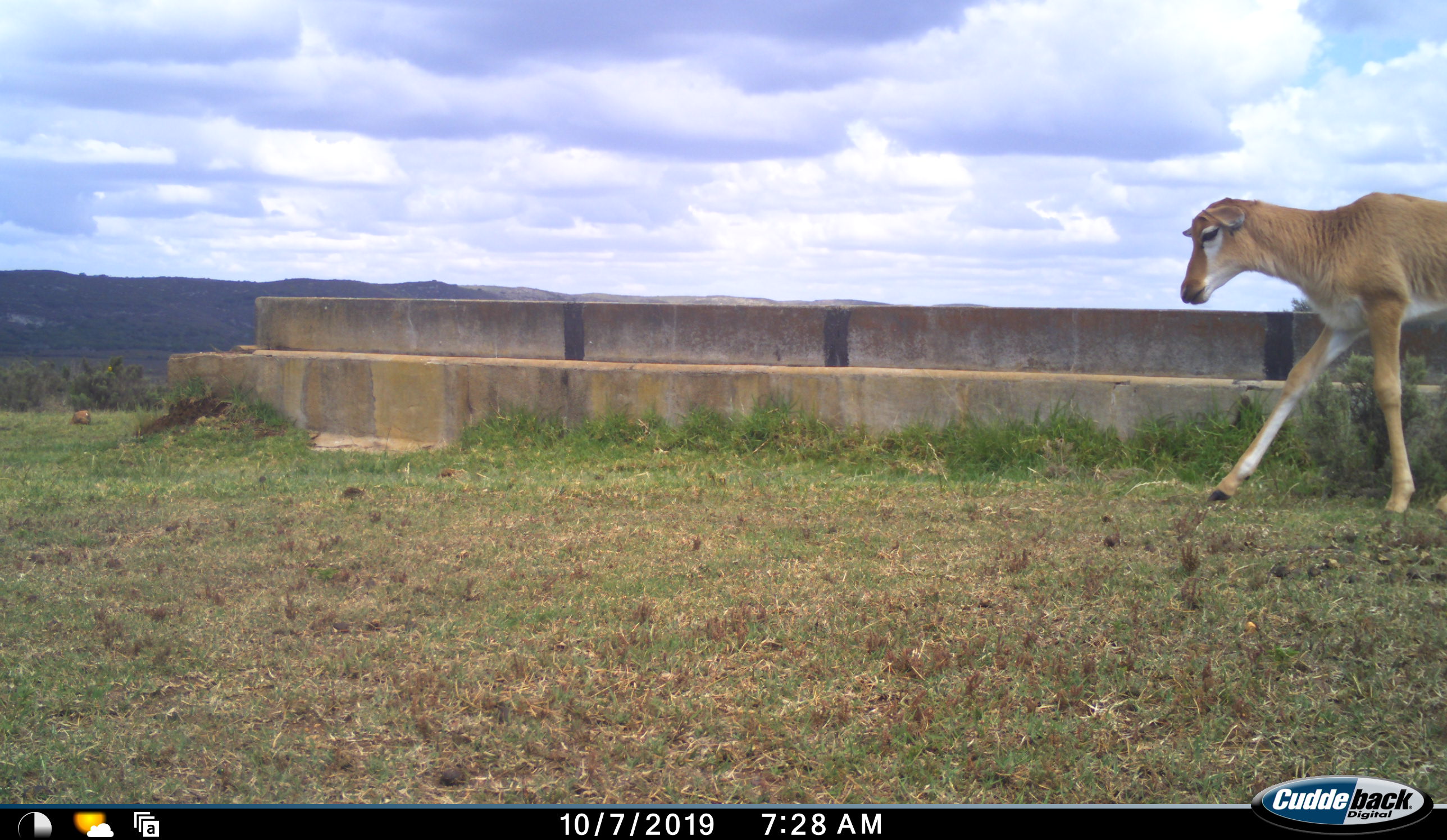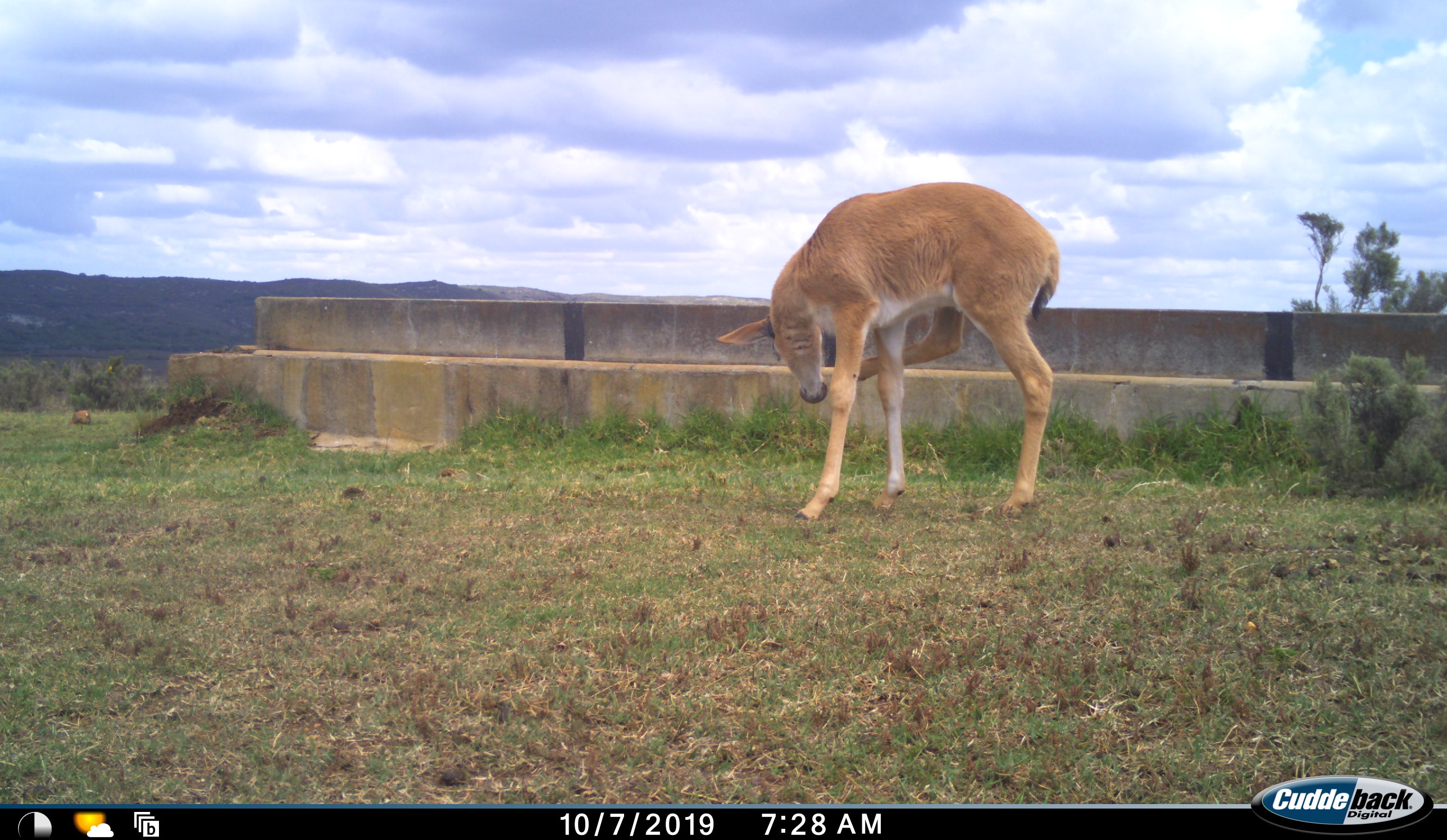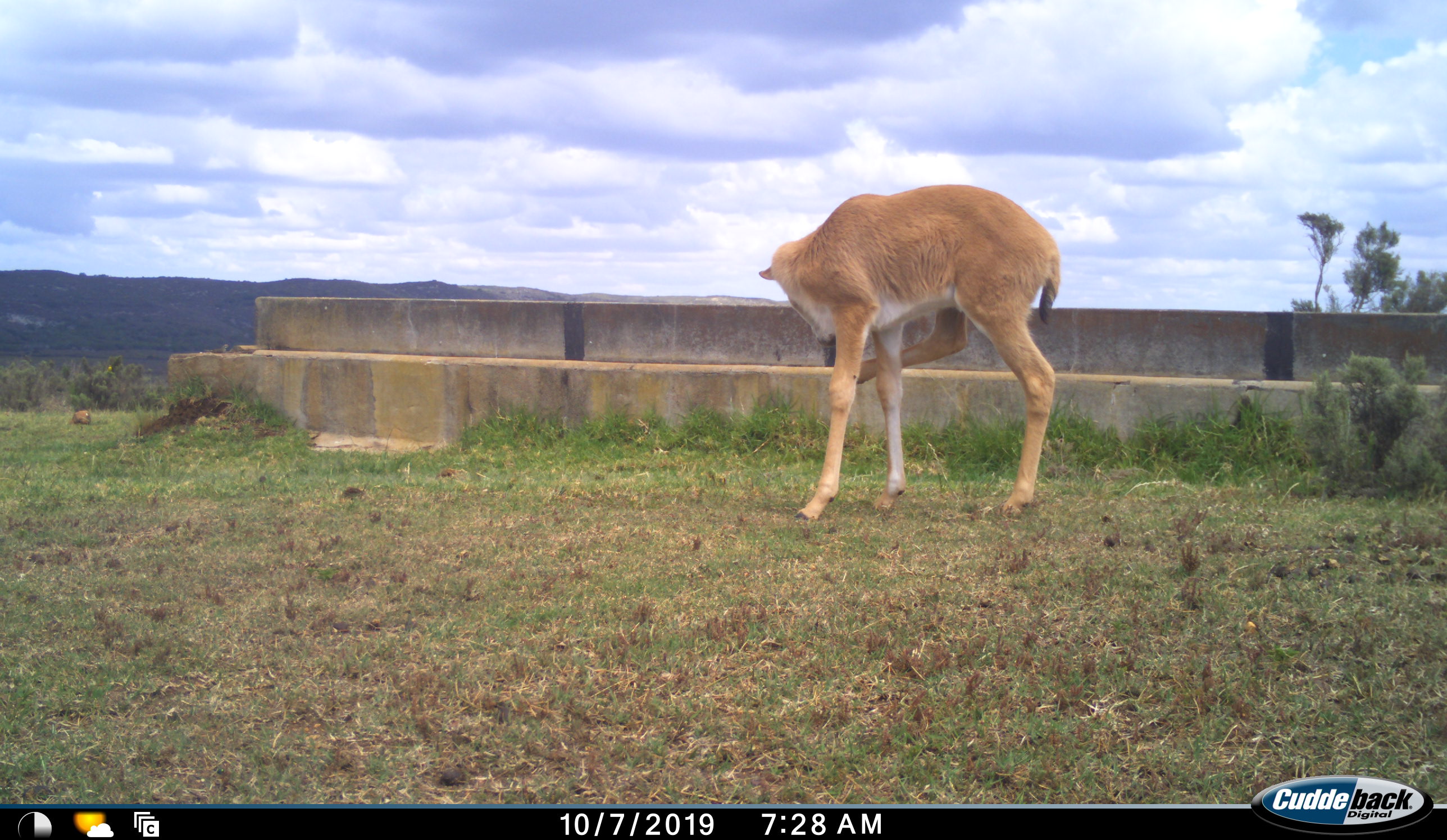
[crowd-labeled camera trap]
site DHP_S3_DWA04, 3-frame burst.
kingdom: Animalia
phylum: Chordata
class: Mammalia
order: Artiodactyla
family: Bovidae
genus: Damaliscus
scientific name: Damaliscus pygargus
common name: bontebok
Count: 1.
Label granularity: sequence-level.